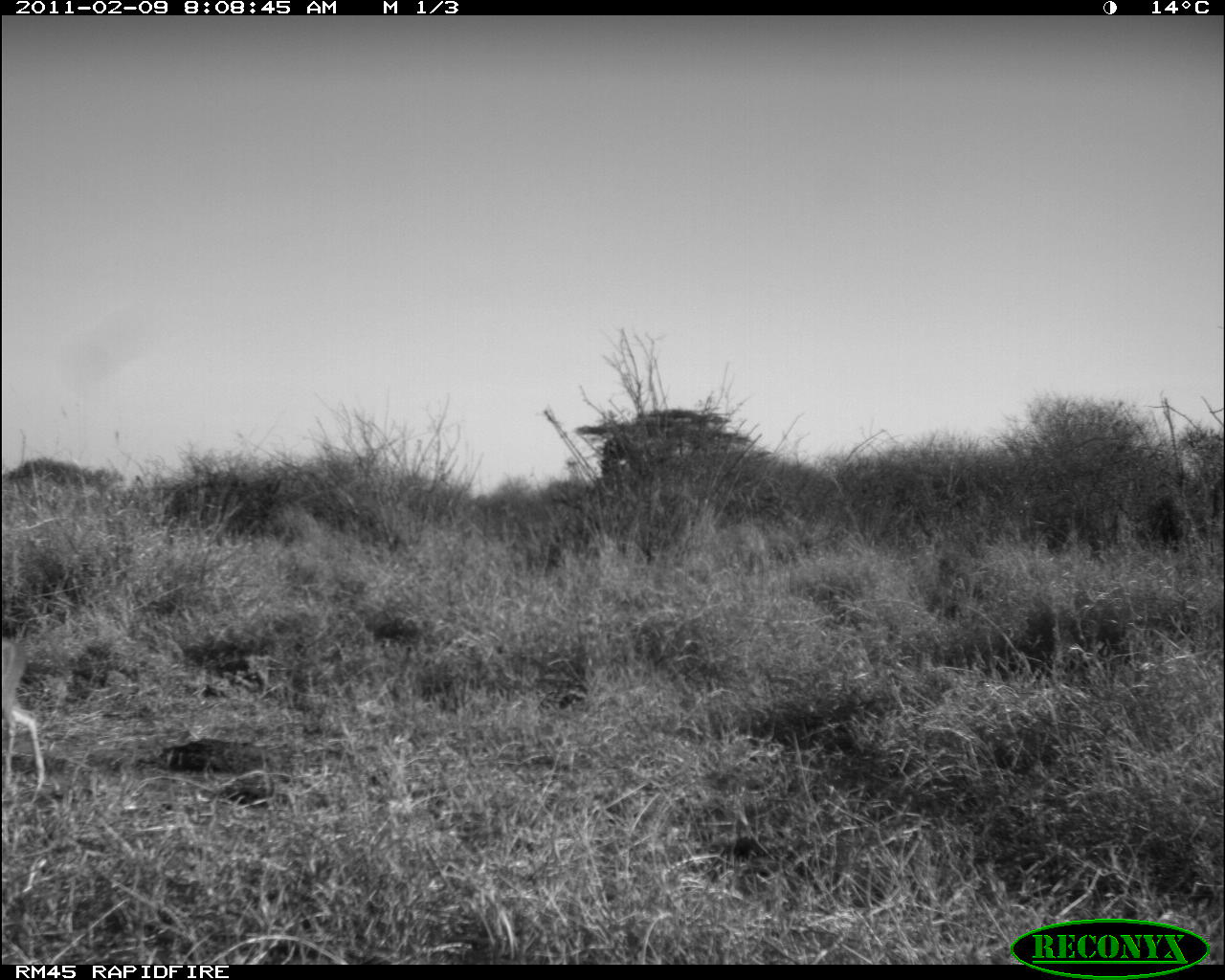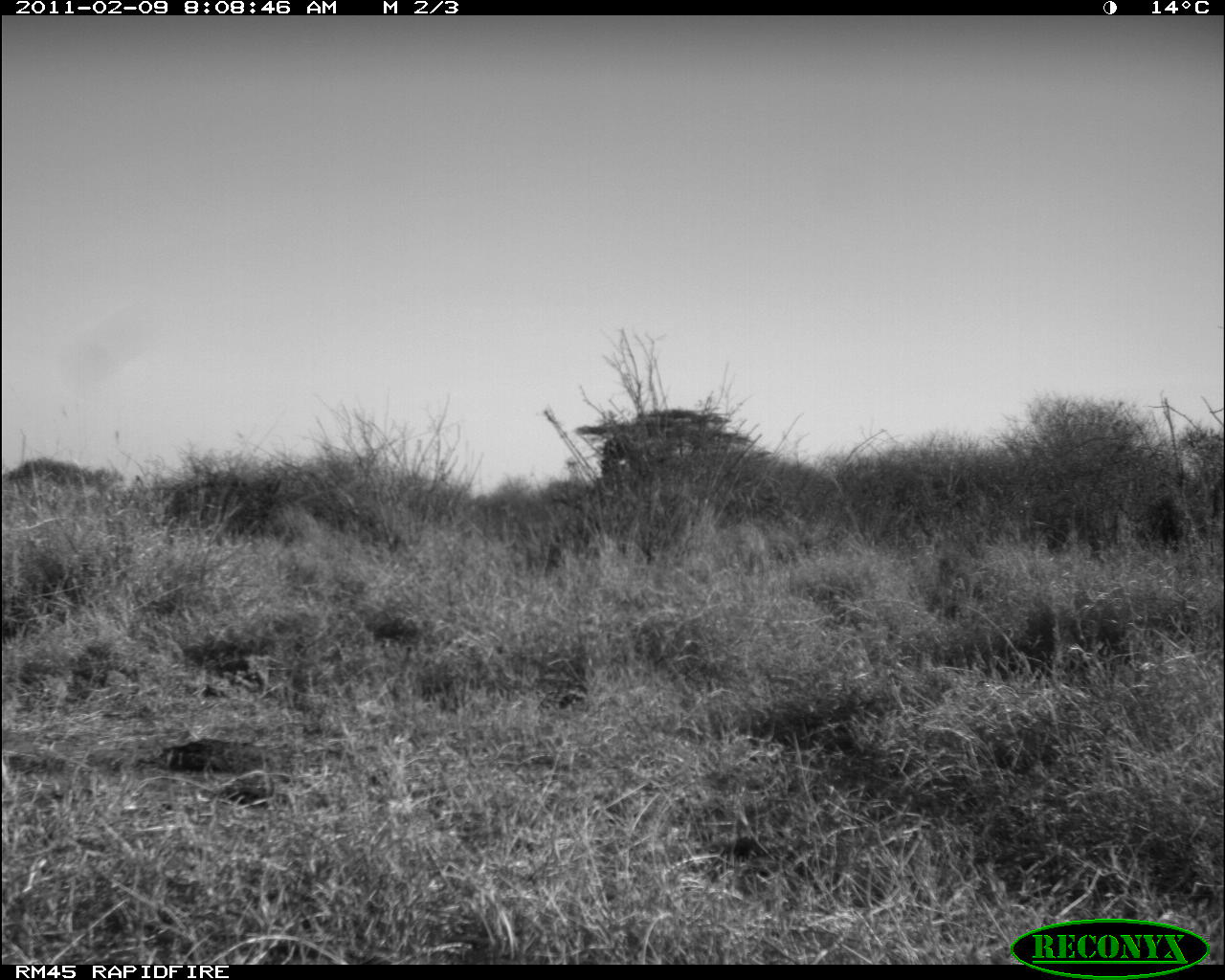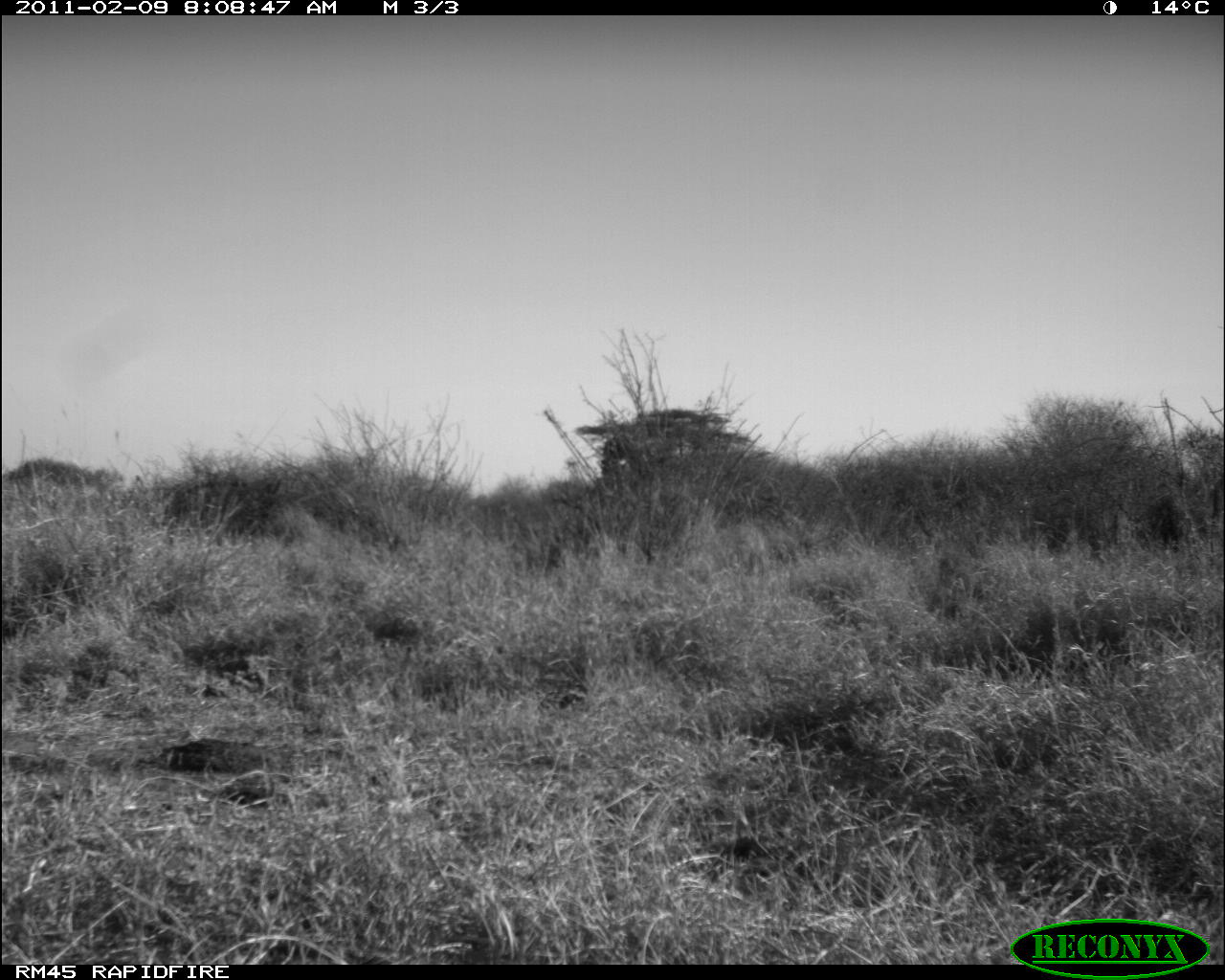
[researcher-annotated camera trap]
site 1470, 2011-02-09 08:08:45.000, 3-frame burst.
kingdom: Animalia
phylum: Chordata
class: Mammalia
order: Artiodactyla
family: Bovidae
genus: Aepyceros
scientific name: Aepyceros melampus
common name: impala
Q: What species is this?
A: Aepyceros melampus (impala).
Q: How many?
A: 1.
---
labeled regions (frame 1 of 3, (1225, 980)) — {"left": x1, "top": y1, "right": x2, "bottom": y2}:
aepyceros melampus: {"left": 1, "top": 639, "right": 46, "bottom": 798}